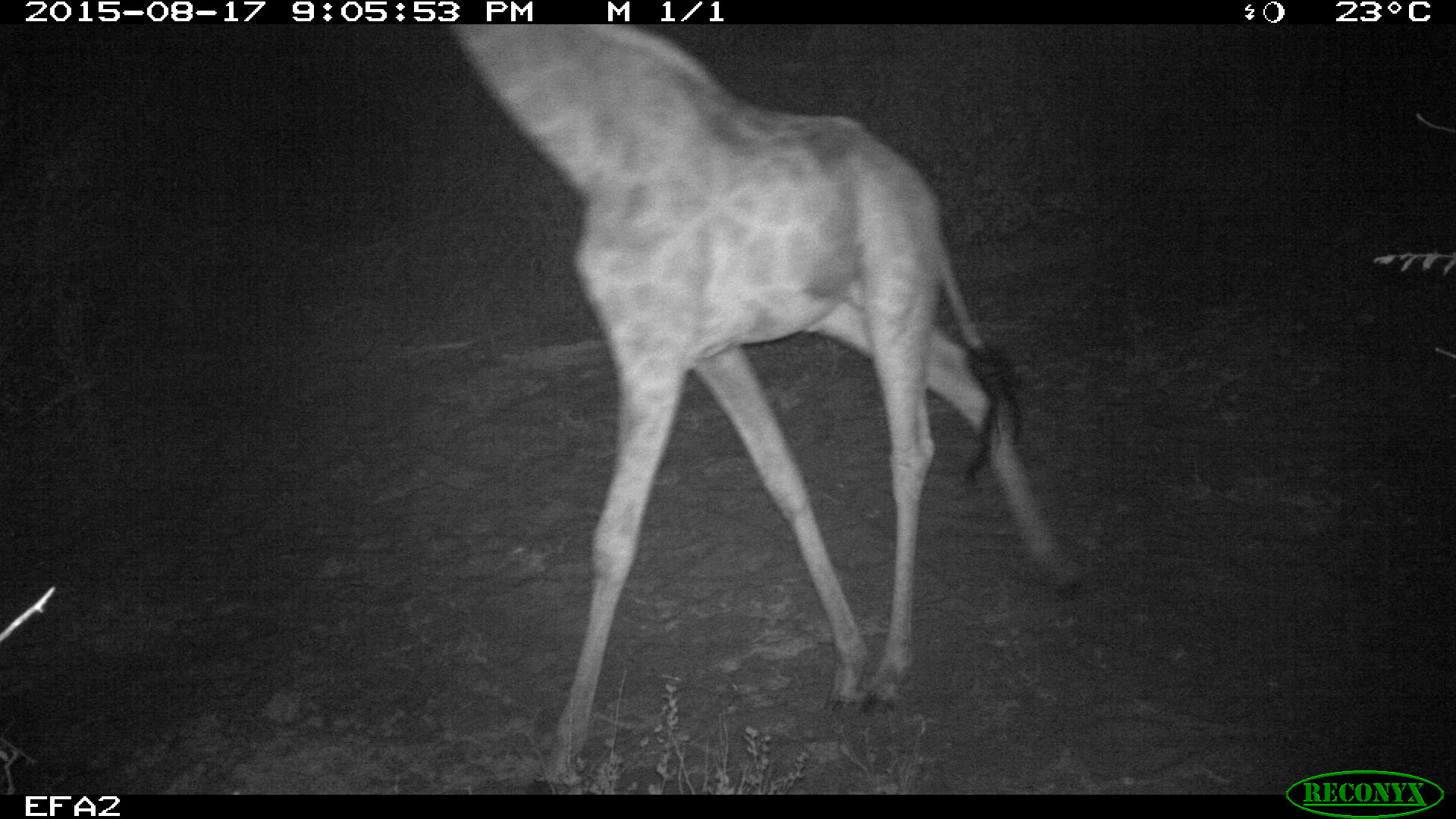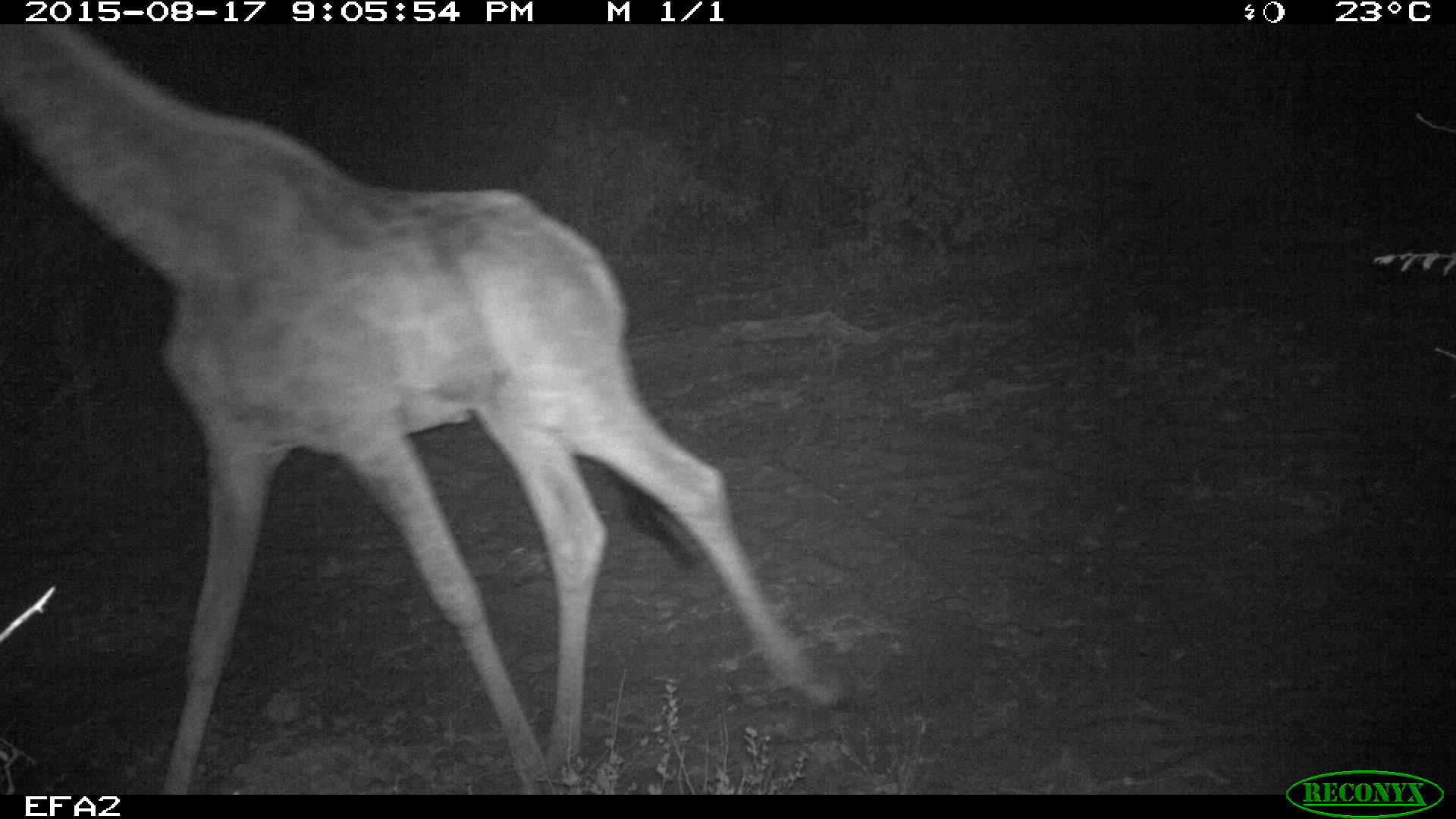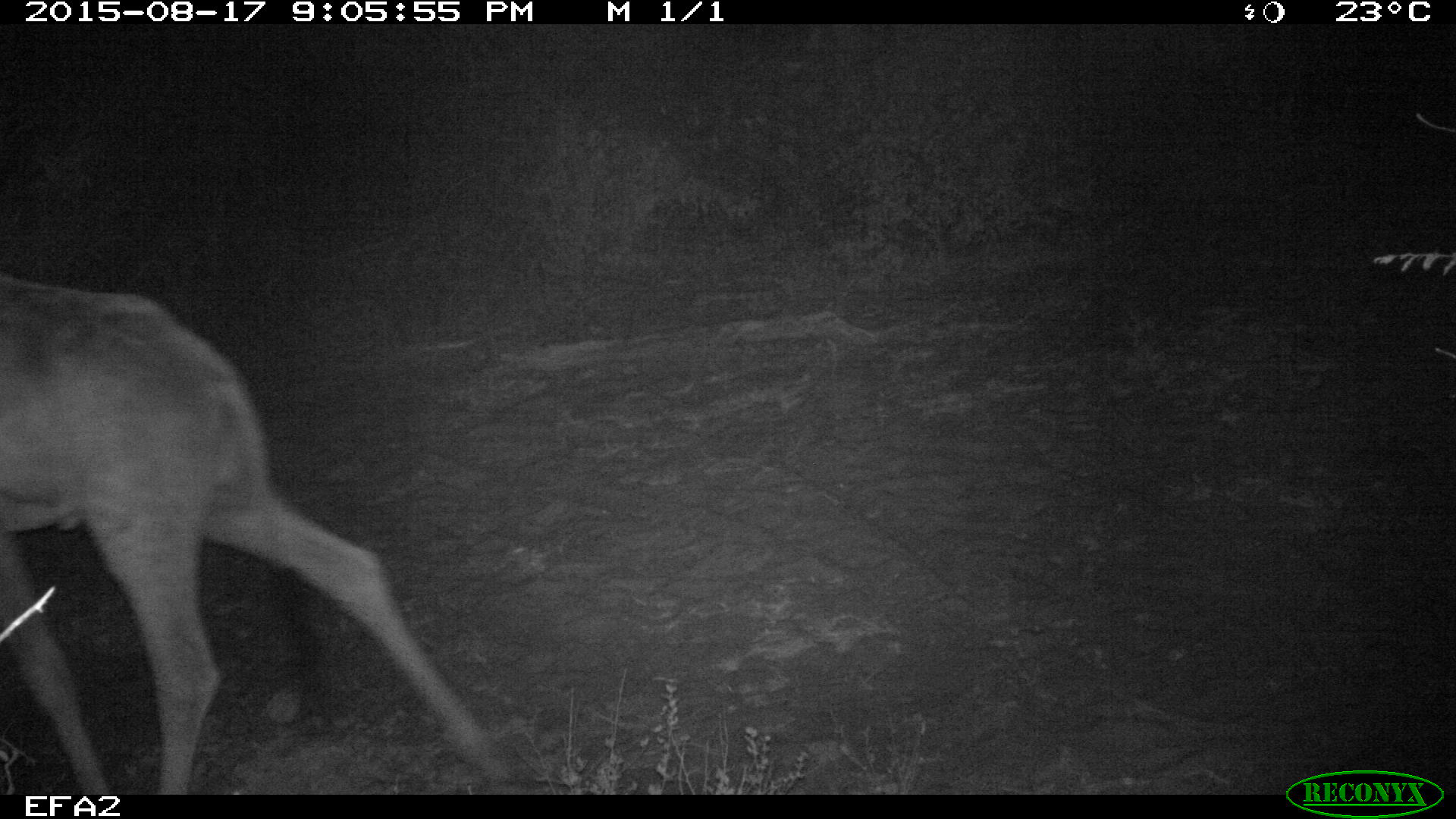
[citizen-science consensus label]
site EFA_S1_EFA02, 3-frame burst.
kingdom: Animalia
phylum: Chordata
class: Mammalia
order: Artiodactyla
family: Giraffidae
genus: Giraffa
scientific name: Giraffa camelopardalis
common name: giraffe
Giraffe (Giraffa camelopardalis), count 1. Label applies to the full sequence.